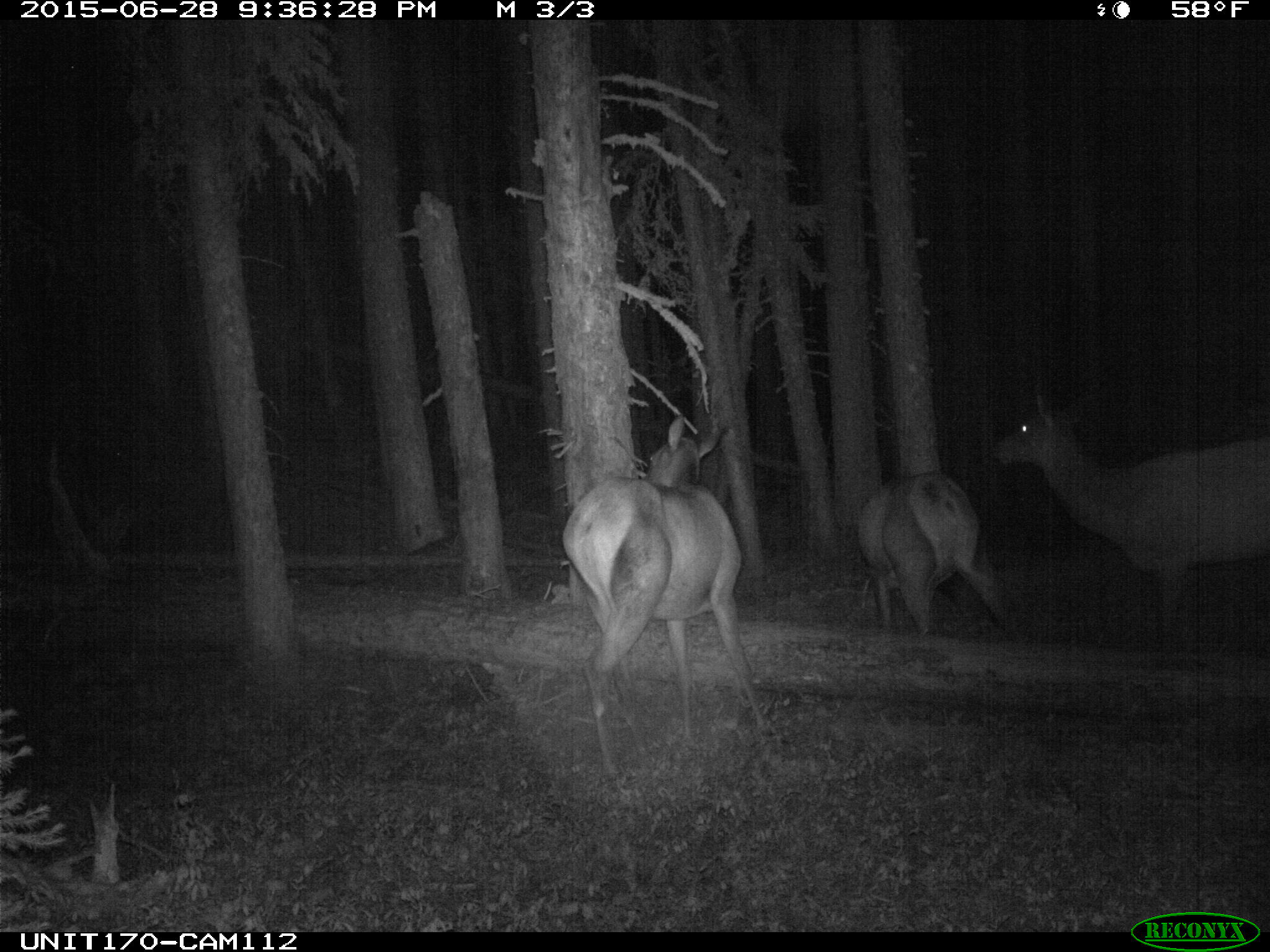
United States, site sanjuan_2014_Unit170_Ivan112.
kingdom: Animalia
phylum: Chordata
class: Mammalia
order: Artiodactyla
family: Cervidae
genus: Cervus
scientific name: Cervus elaphus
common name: red deer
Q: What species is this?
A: Cervus elaphus (red deer).